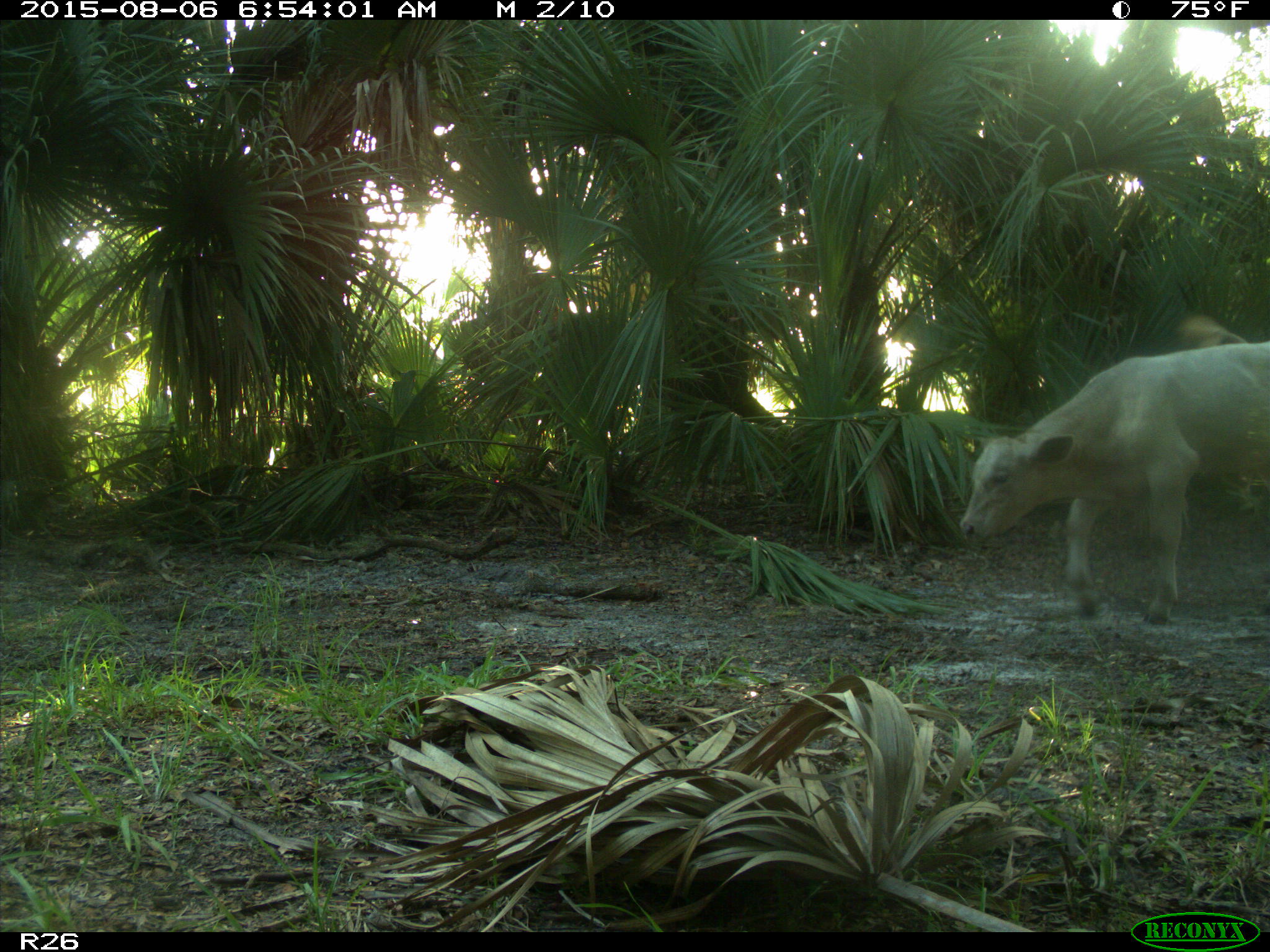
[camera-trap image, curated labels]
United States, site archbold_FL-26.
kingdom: Animalia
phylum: Chordata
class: Mammalia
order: Artiodactyla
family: Bovidae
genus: Bos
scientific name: Bos taurus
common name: domestic cow